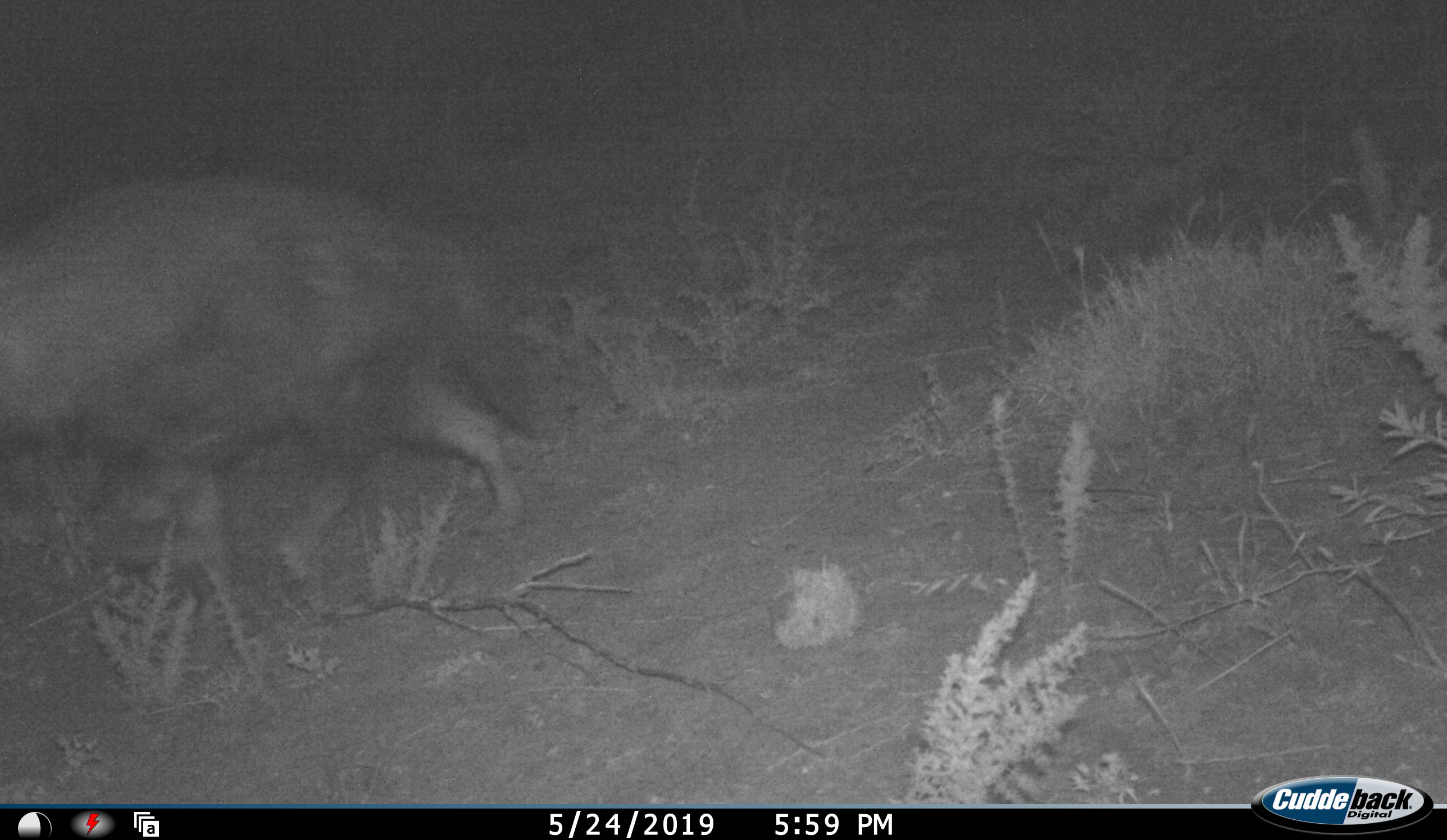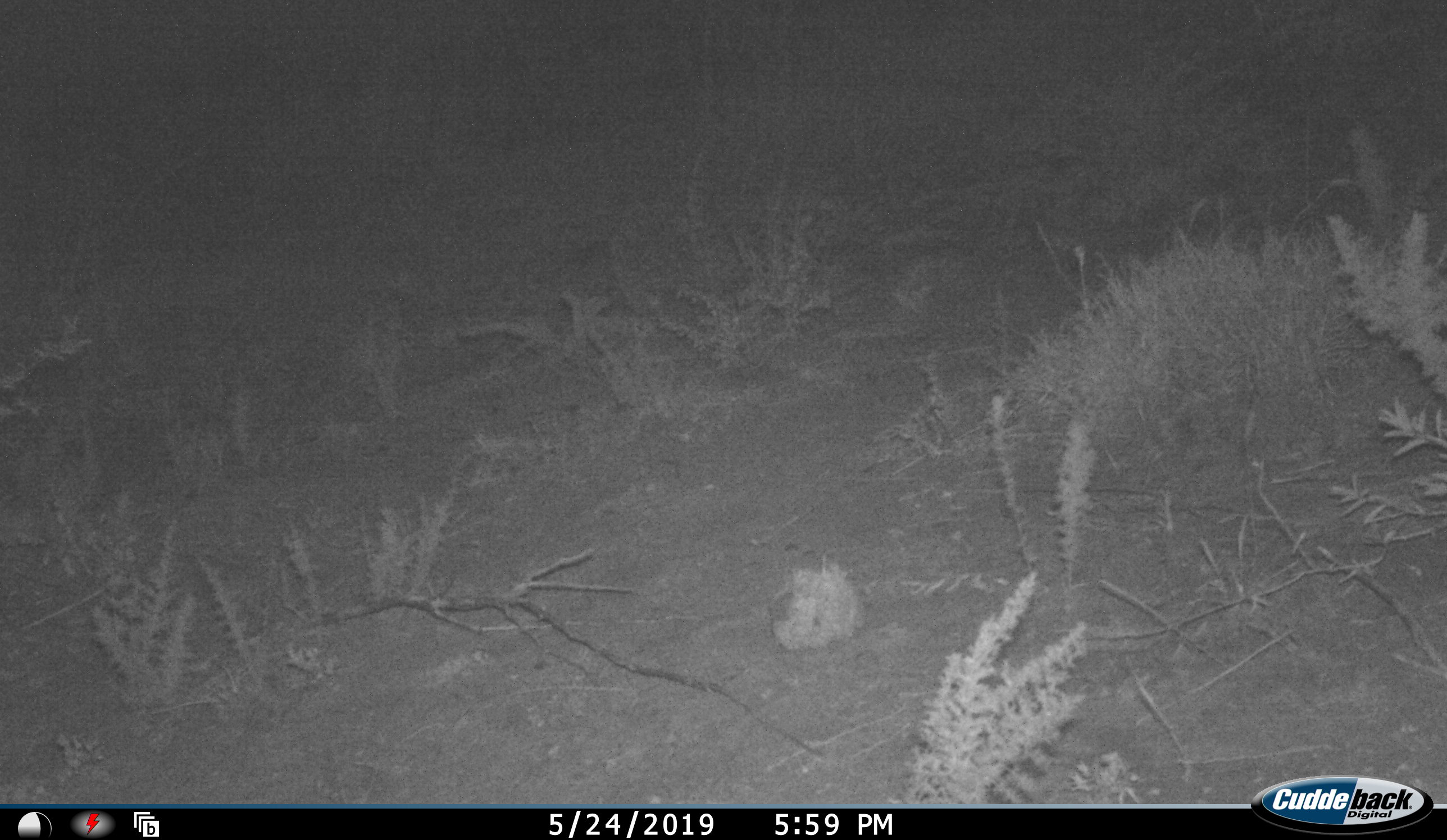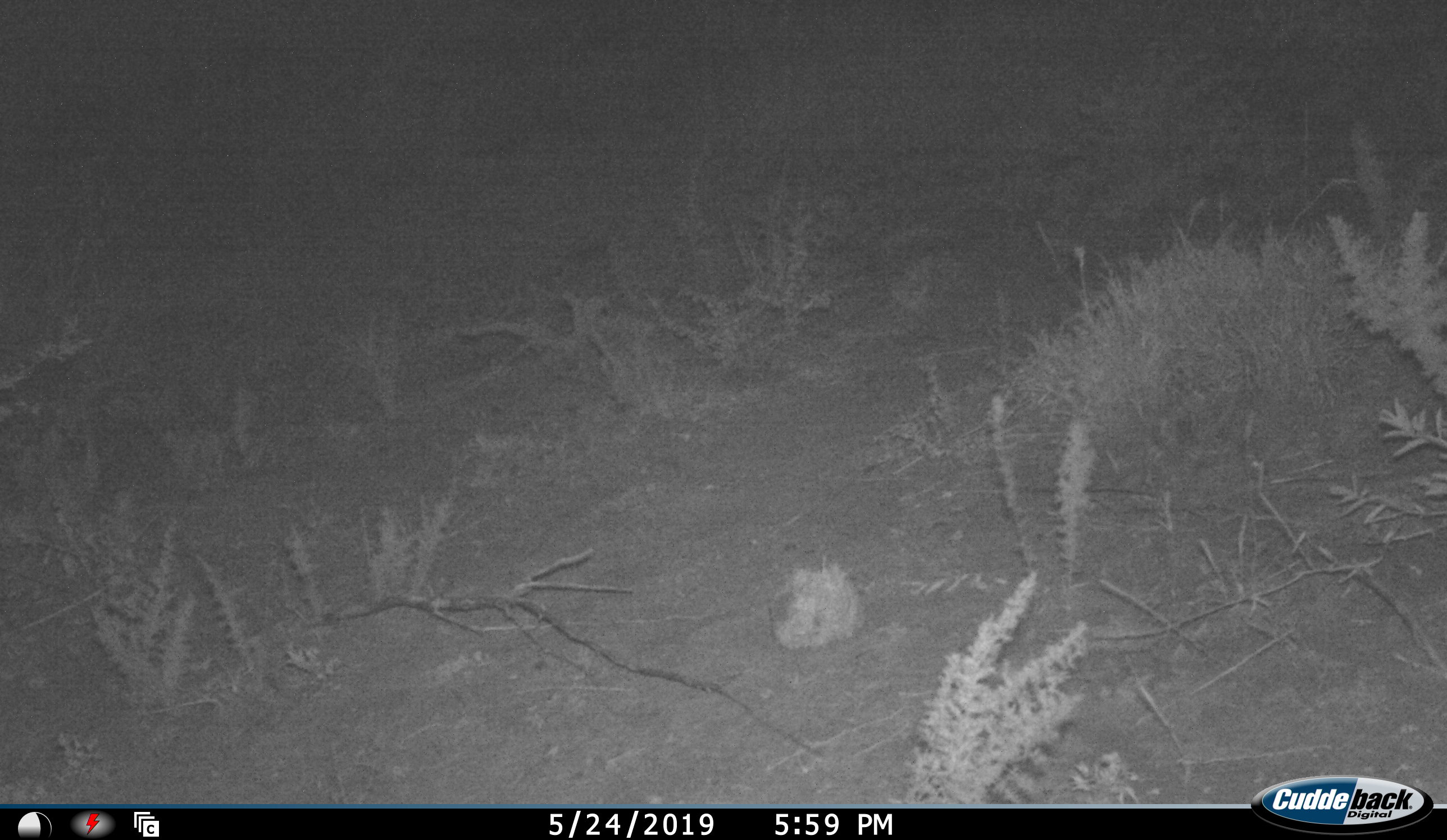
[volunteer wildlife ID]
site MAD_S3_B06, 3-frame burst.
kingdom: Animalia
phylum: Chordata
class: Mammalia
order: Carnivora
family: Hyaenidae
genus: Parahyaena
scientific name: Parahyaena brunnea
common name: brown hyena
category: hyenabrown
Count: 1.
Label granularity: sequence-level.